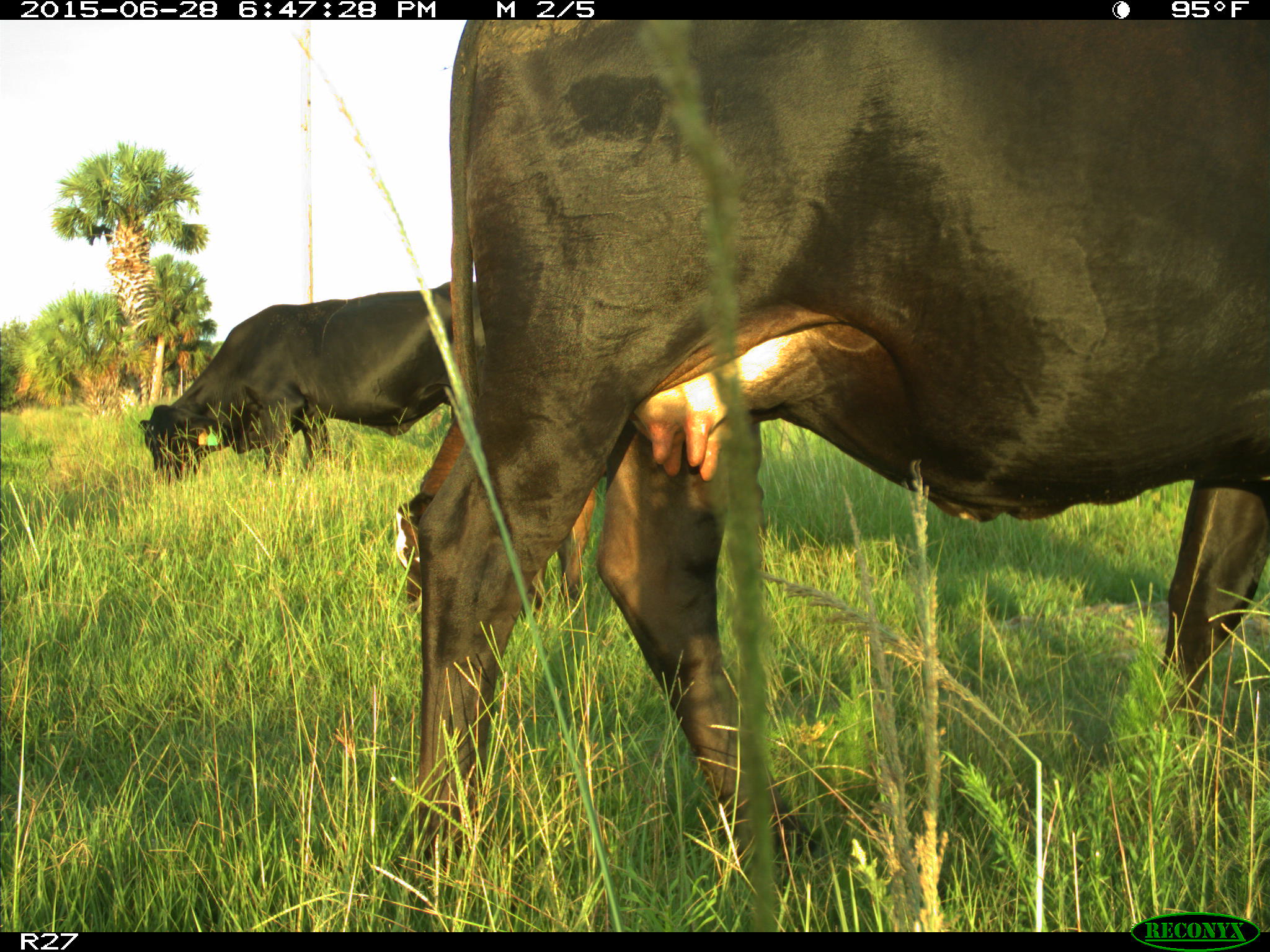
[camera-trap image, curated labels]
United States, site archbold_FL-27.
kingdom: Animalia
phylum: Chordata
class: Mammalia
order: Artiodactyla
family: Bovidae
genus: Bos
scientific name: Bos taurus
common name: domestic cow